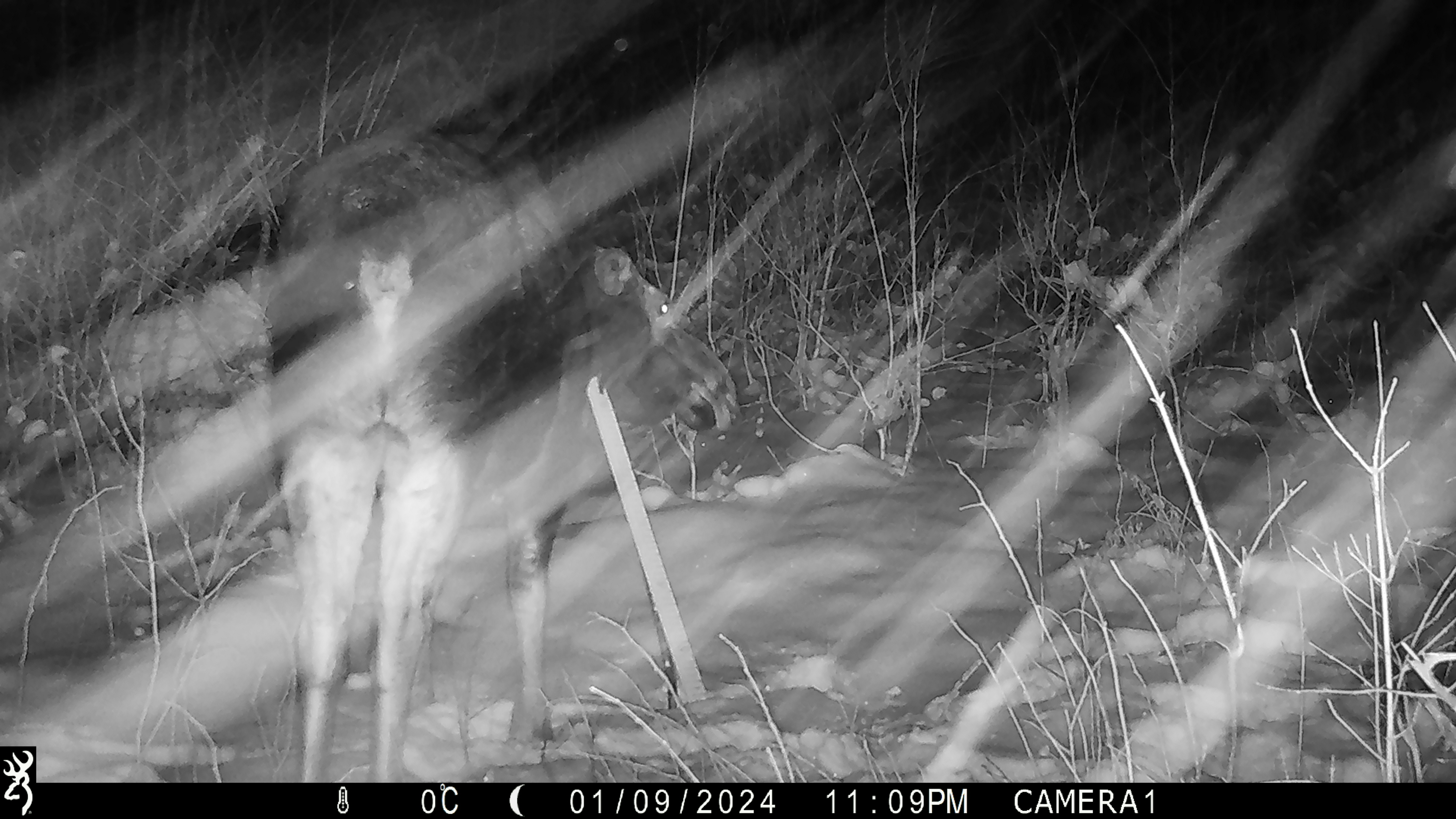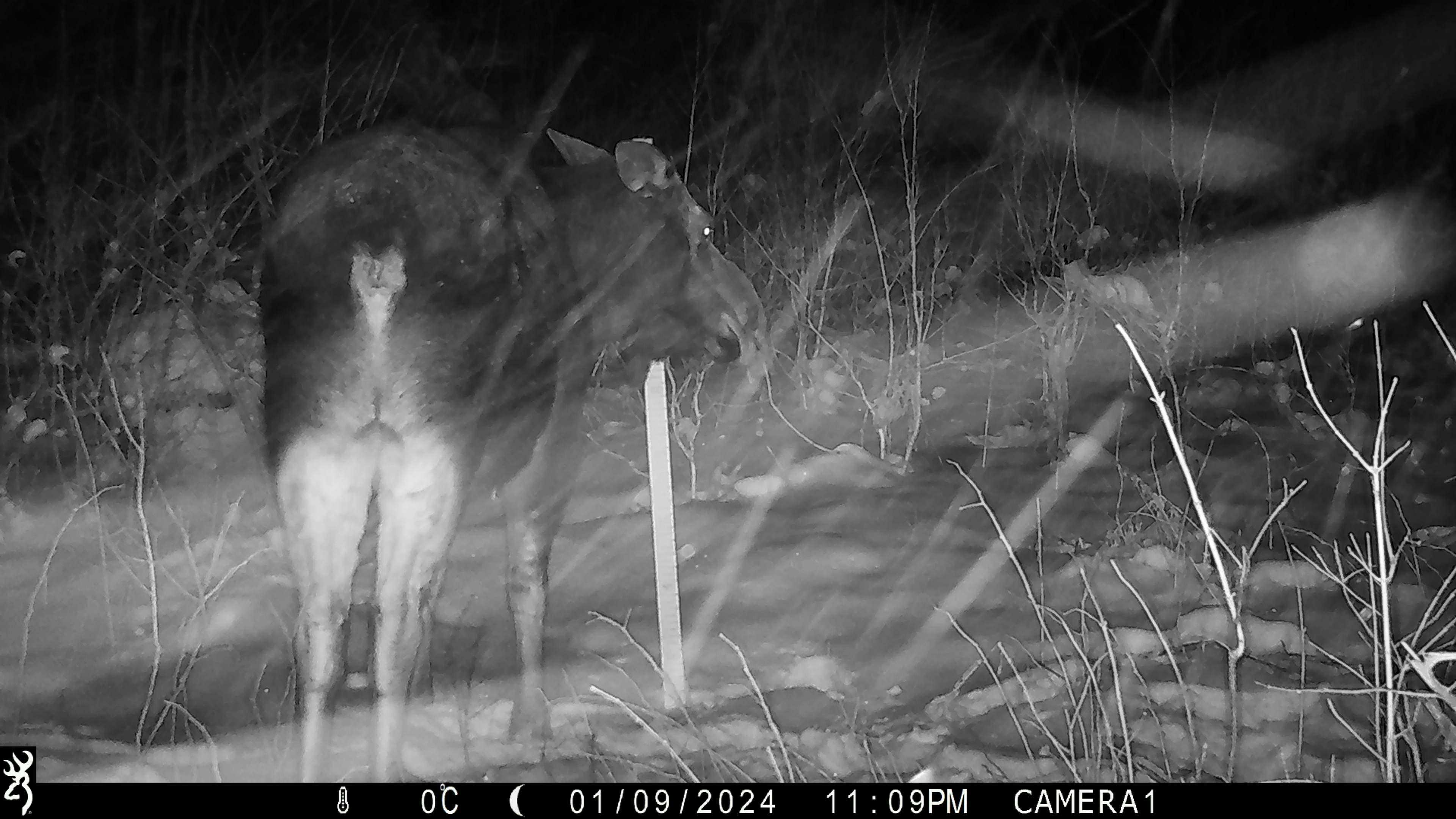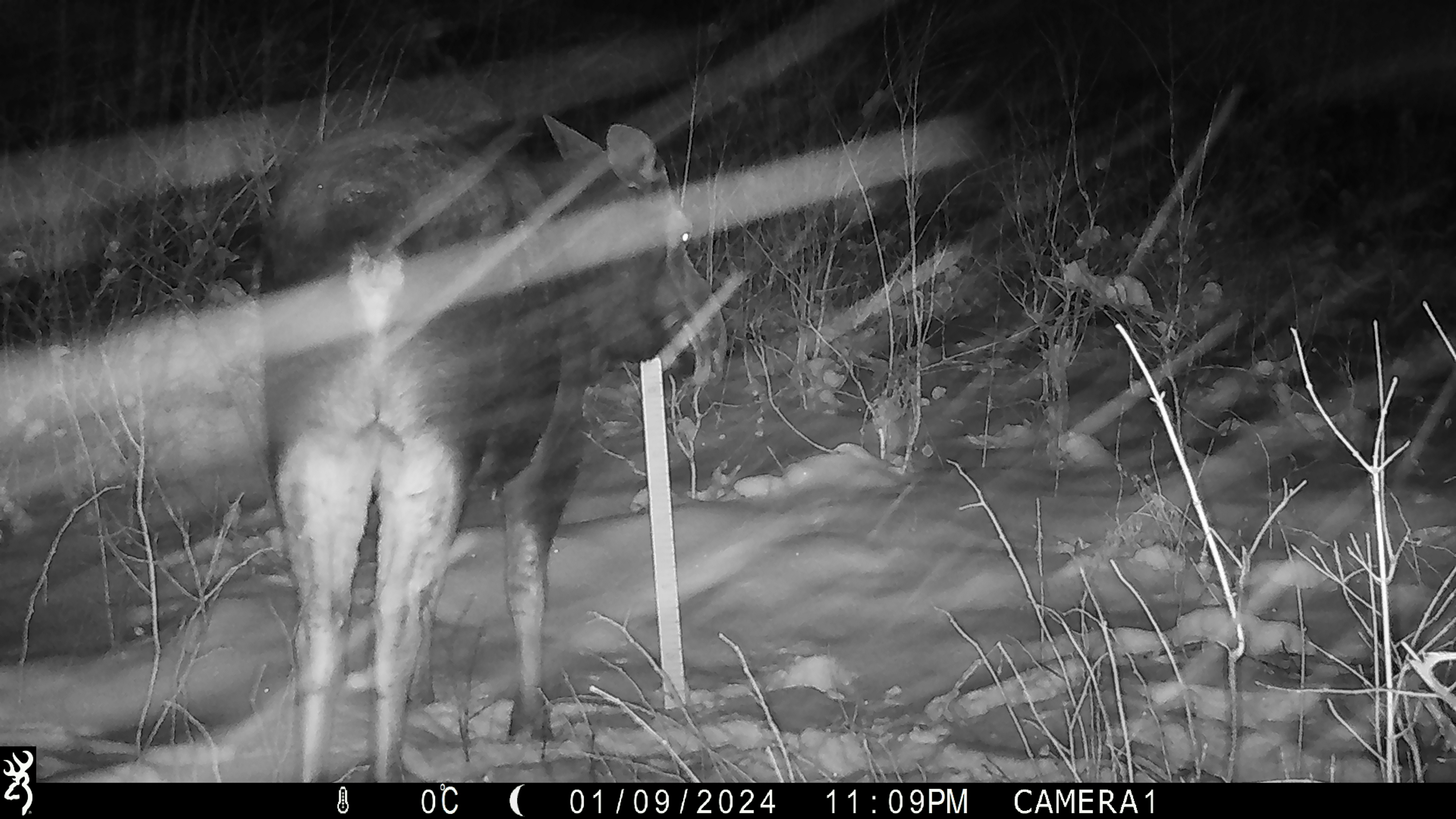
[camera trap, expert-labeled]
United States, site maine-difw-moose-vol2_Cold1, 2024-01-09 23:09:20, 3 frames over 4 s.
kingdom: Animalia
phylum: Chordata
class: Mammalia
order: Artiodactyla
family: Cervidae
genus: Alces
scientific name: Alces alces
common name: moose